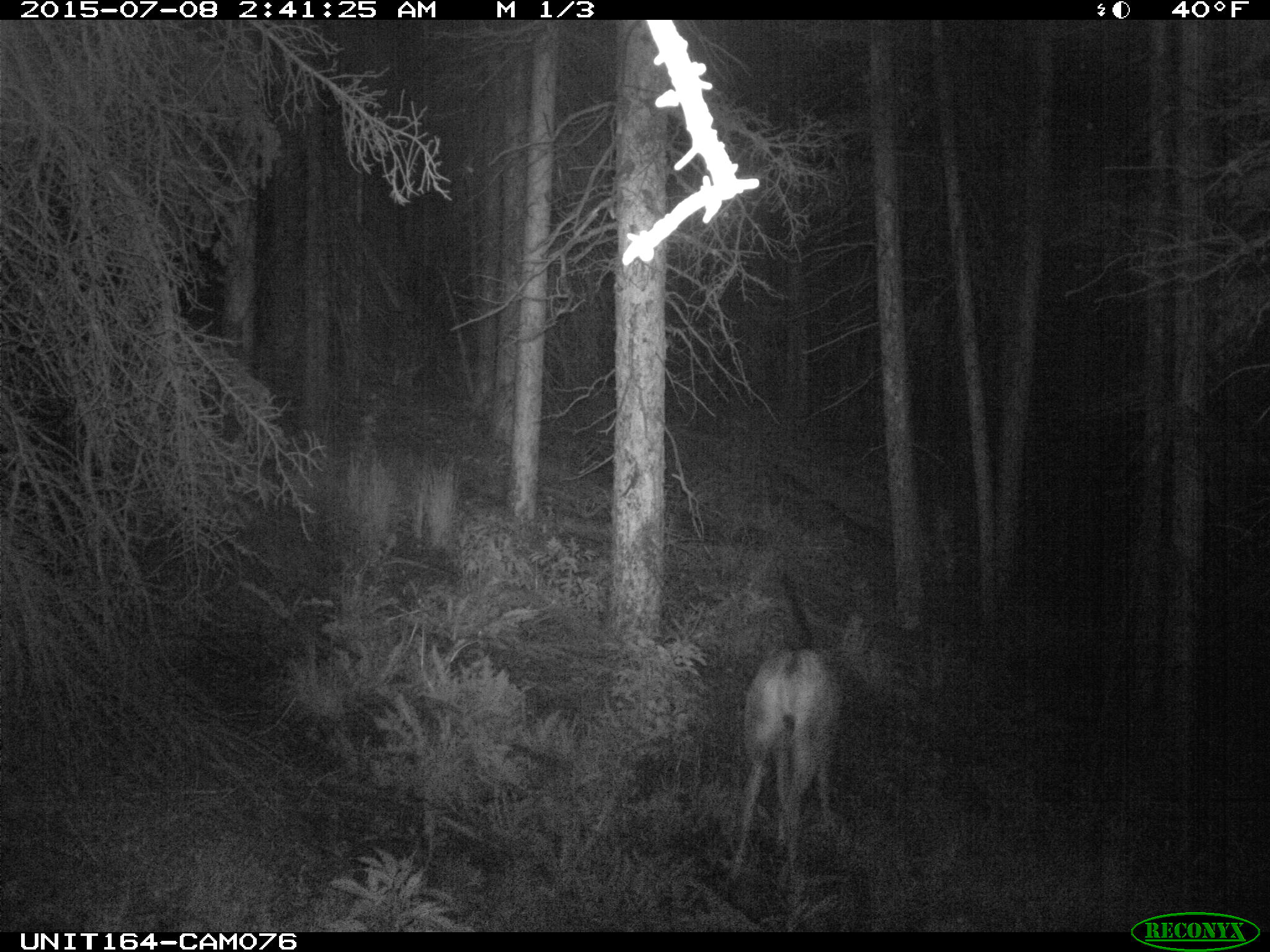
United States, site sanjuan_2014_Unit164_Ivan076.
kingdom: Animalia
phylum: Chordata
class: Mammalia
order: Artiodactyla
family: Cervidae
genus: Odocoileus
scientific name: Odocoileus hemionus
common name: mule deer